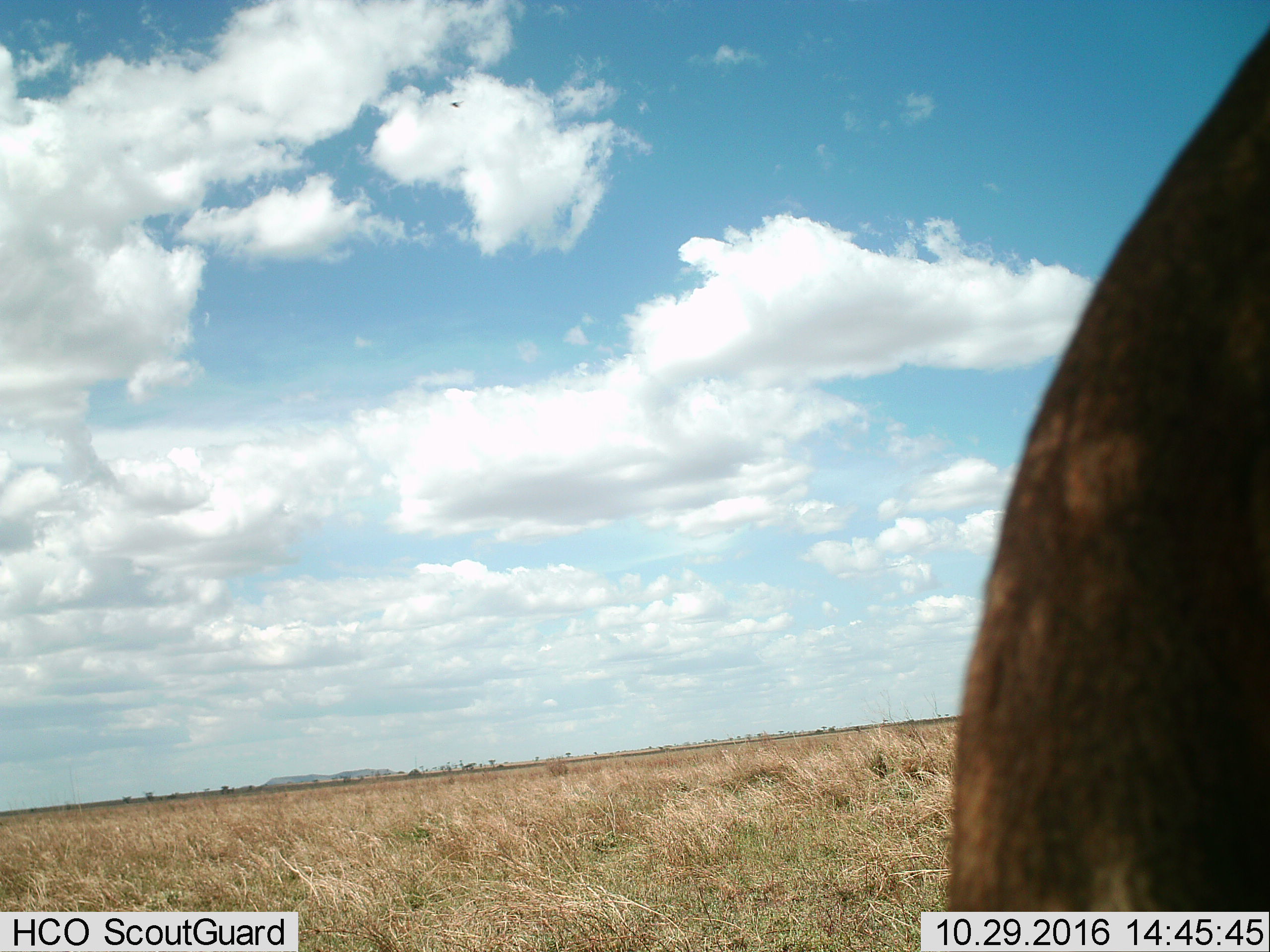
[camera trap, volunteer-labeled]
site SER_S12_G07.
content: unidentified animal